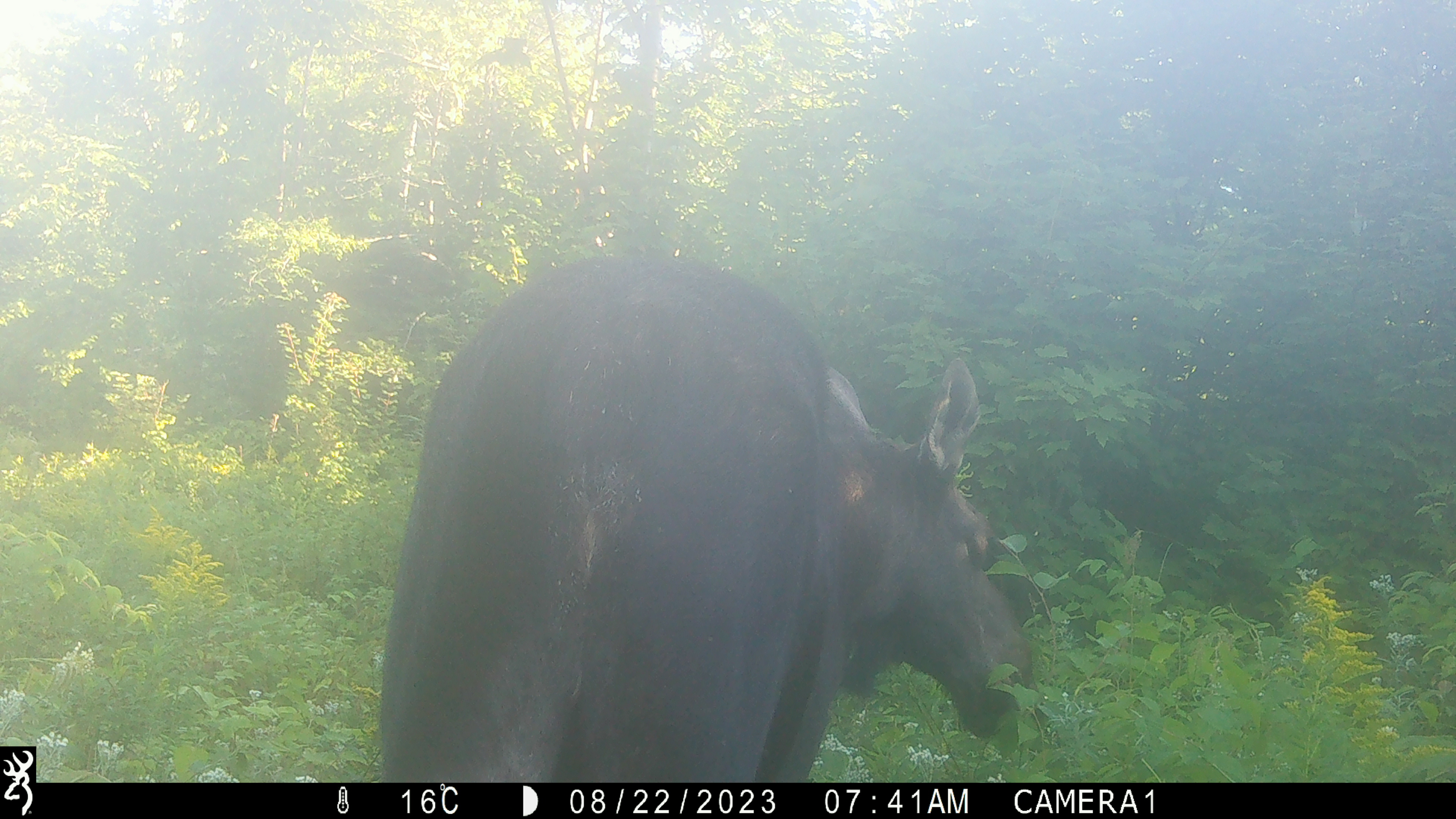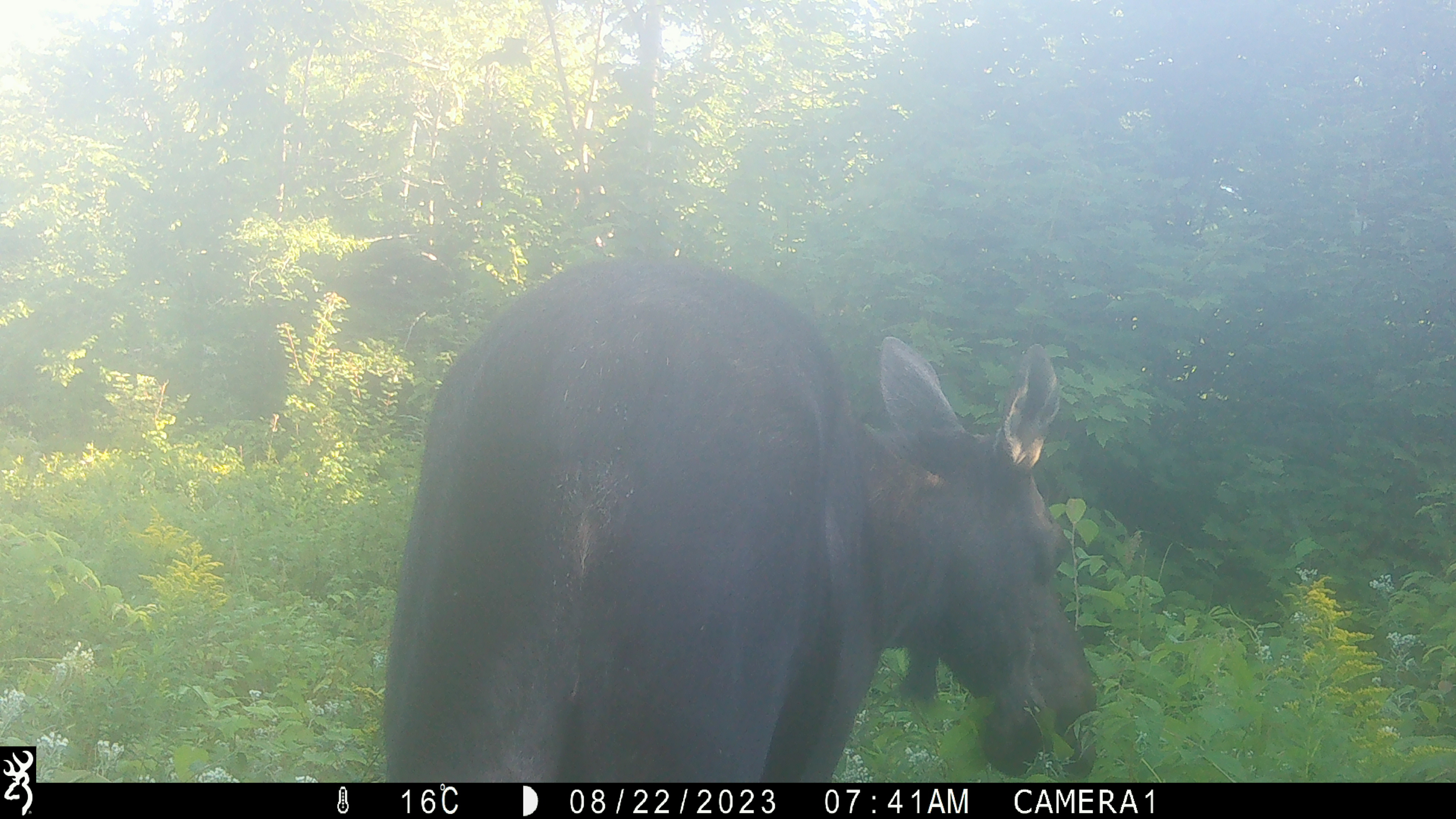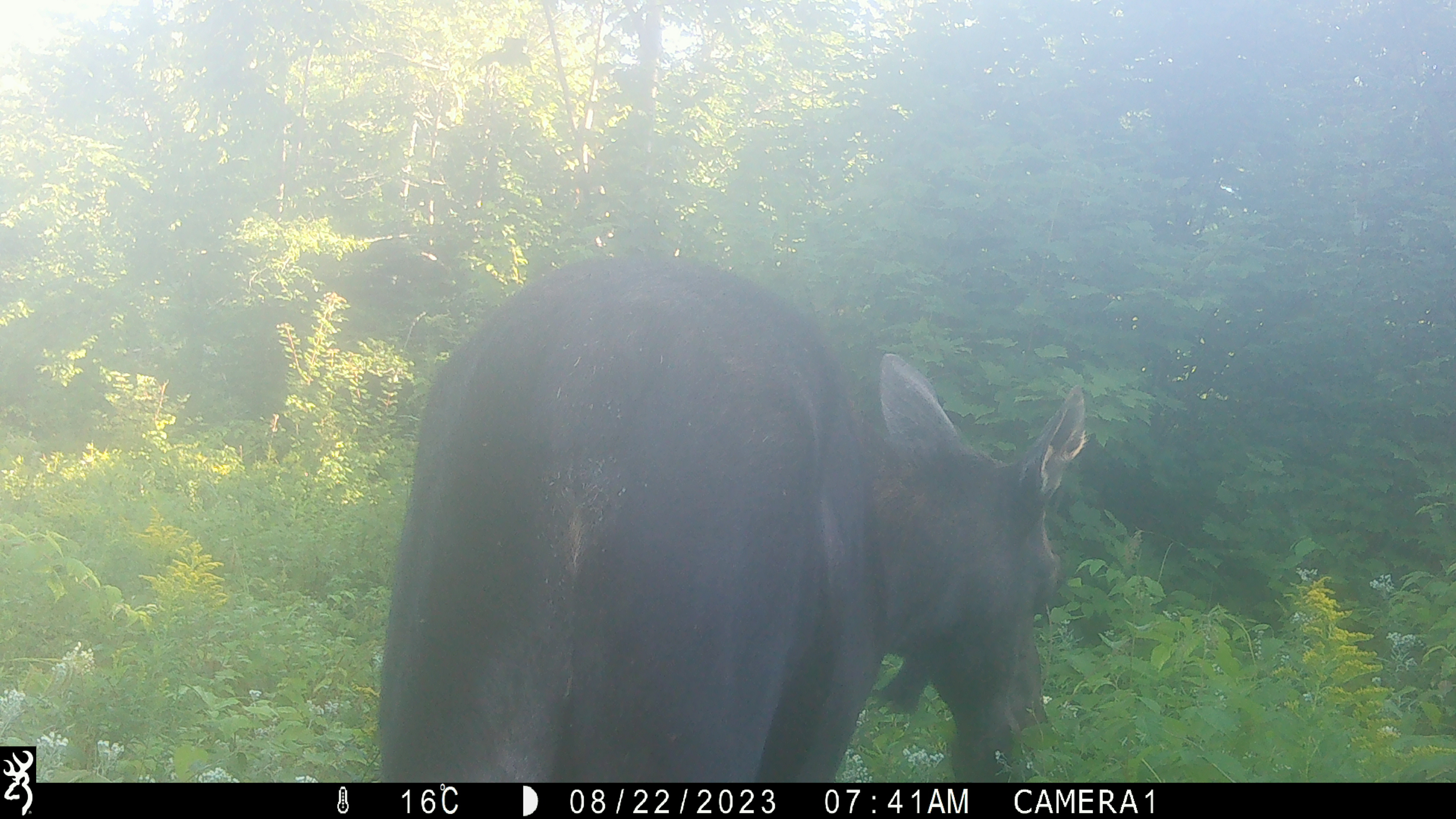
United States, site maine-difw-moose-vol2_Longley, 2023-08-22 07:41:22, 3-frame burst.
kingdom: Animalia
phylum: Chordata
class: Mammalia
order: Artiodactyla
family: Cervidae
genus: Alces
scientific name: Alces alces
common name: moose